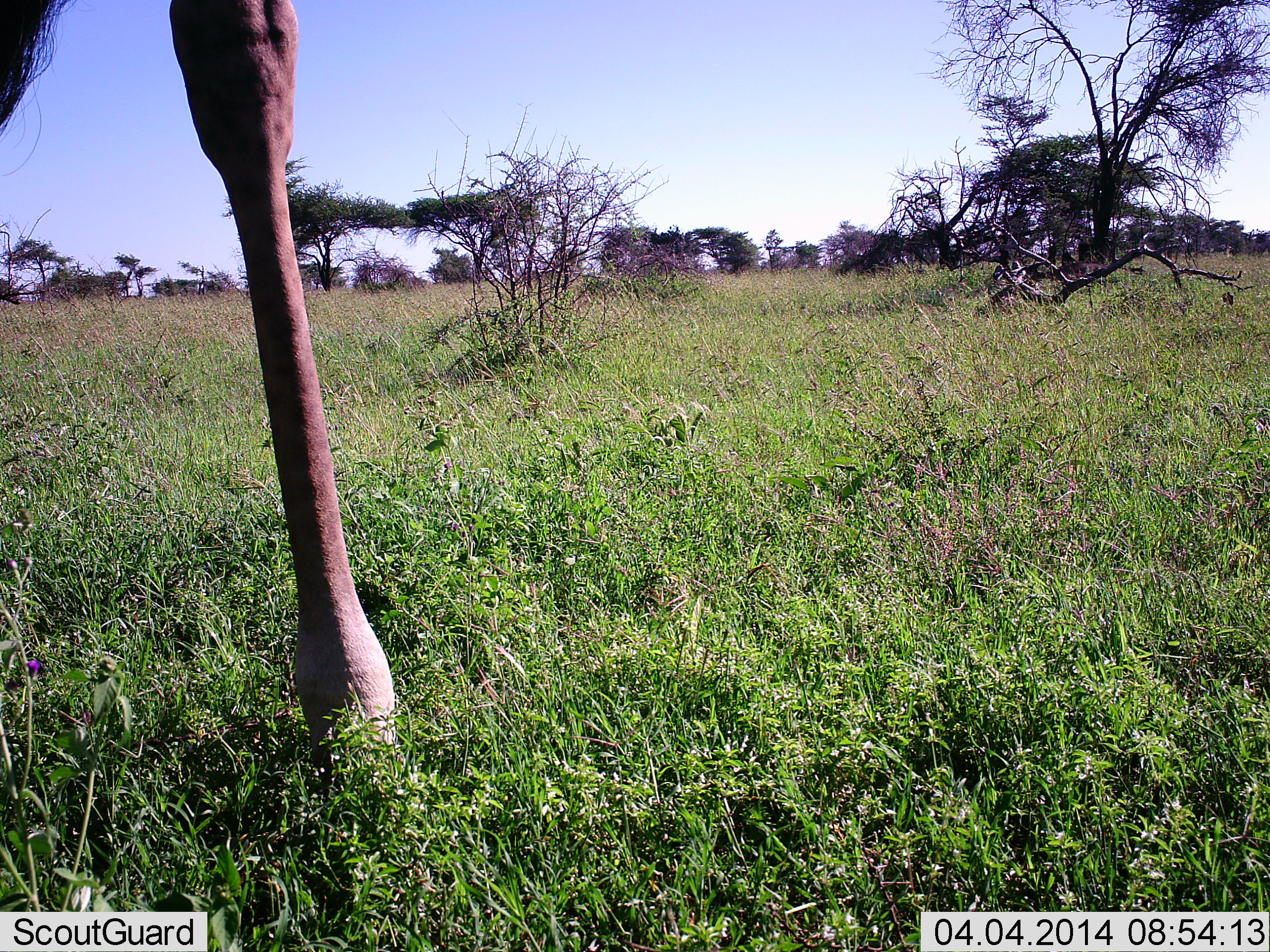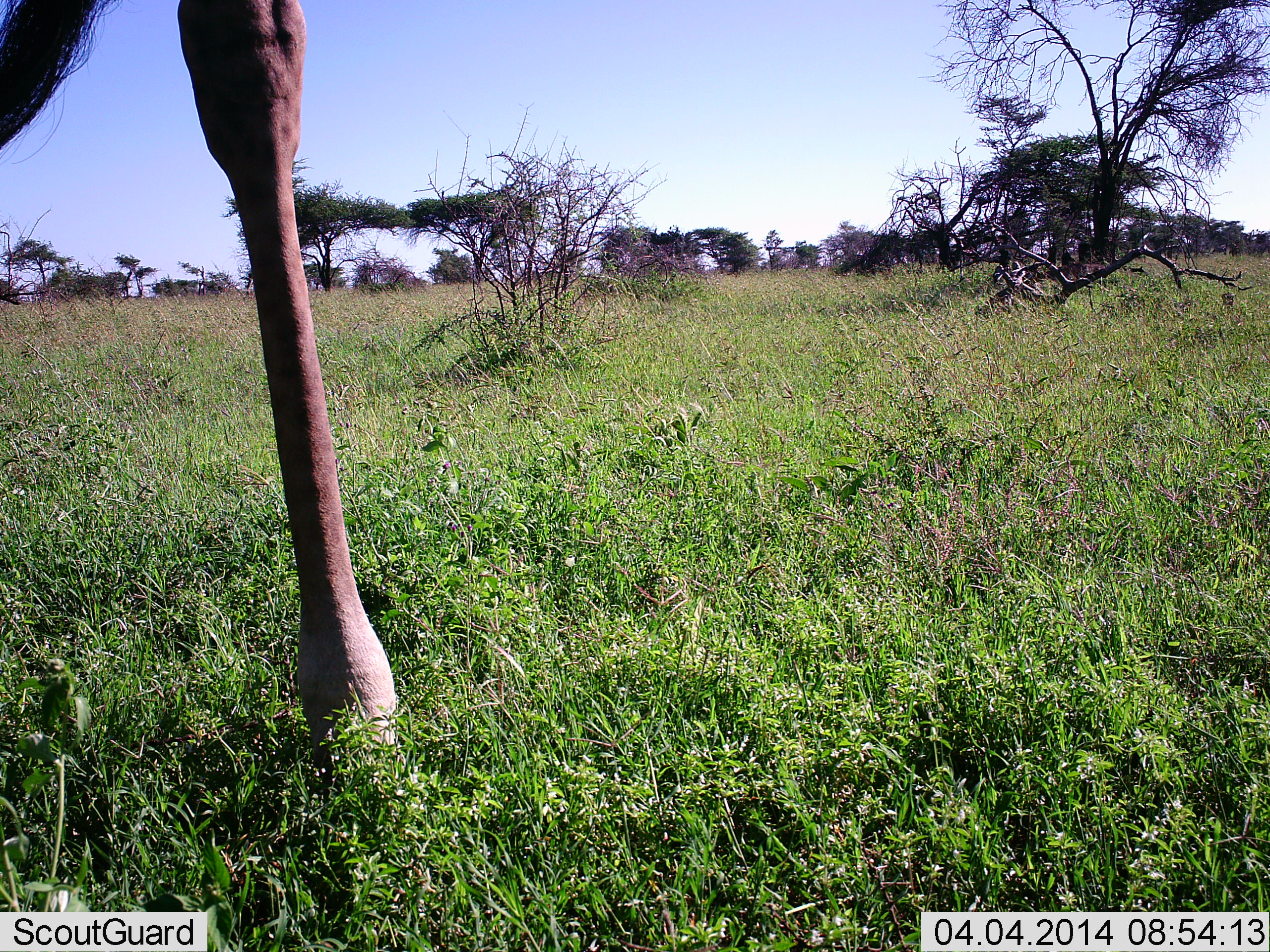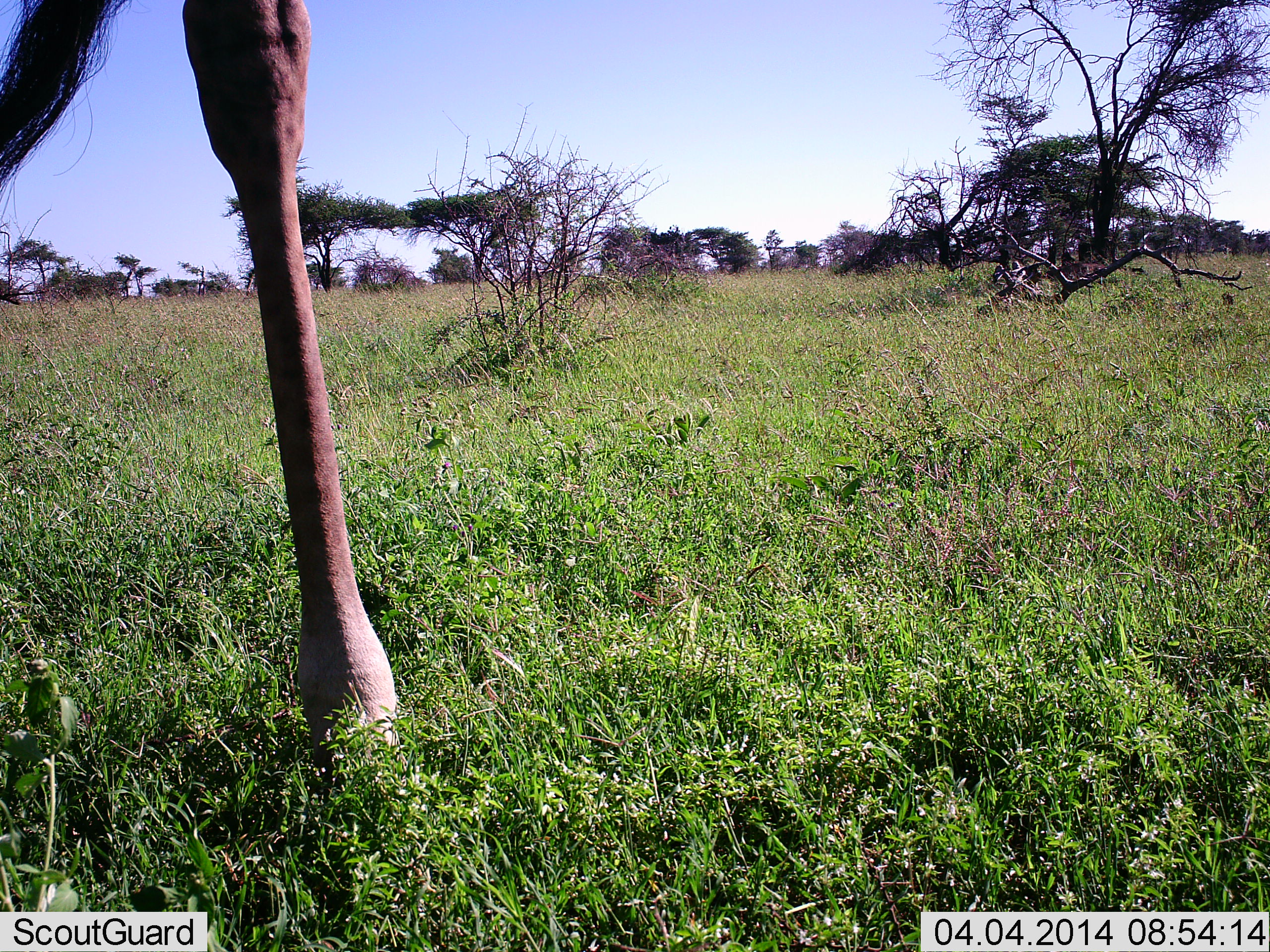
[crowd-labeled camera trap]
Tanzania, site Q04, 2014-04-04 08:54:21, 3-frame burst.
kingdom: Animalia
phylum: Chordata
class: Mammalia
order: Artiodactyla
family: Giraffidae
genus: Giraffa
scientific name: Giraffa camelopardalis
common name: giraffe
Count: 1.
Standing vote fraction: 97%.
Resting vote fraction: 0%.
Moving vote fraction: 3%.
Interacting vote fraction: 0%.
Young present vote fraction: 0%.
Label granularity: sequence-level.